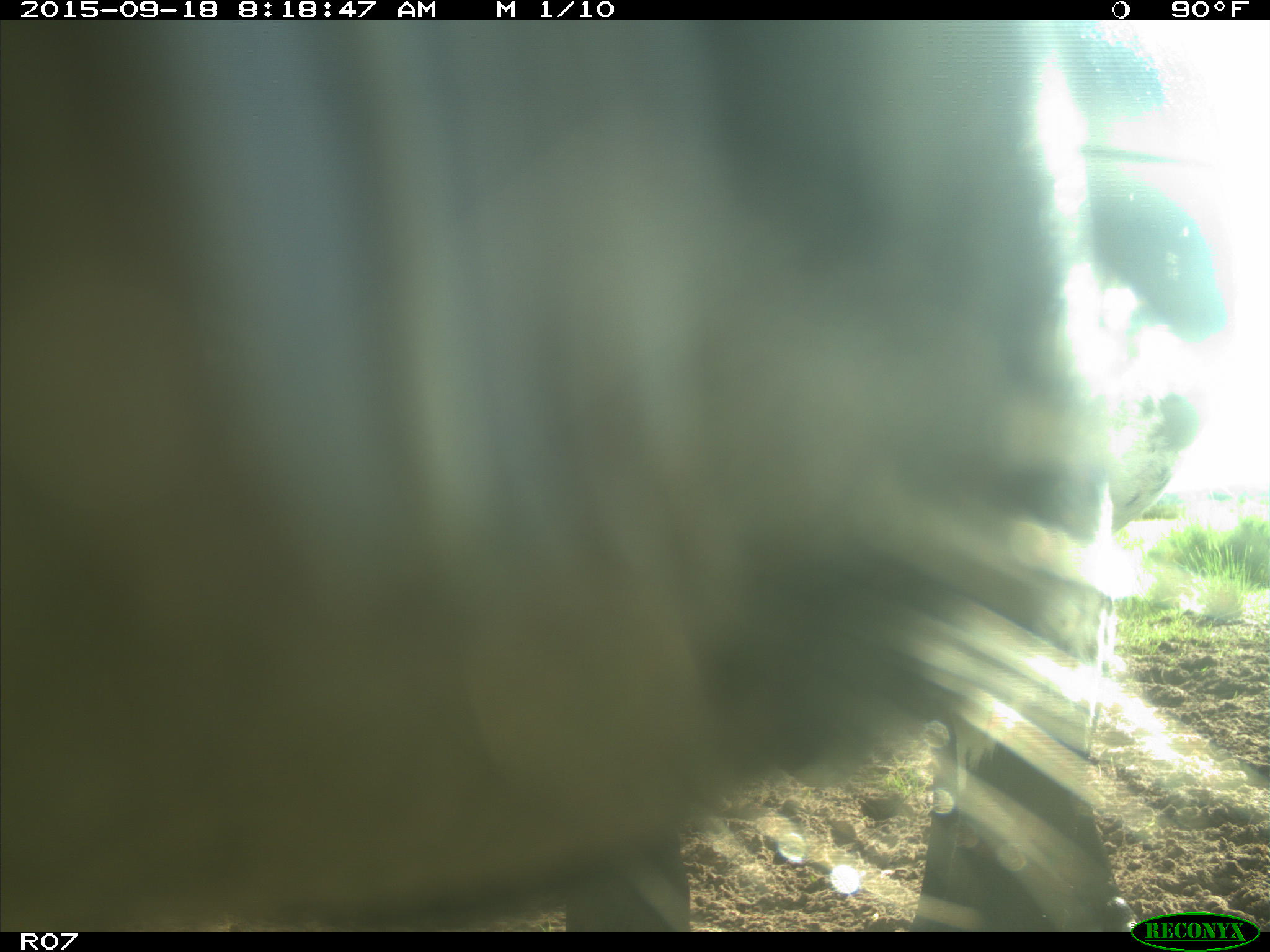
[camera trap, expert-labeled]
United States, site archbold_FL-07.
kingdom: Animalia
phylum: Chordata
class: Mammalia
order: Artiodactyla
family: Bovidae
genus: Bos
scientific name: Bos taurus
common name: domestic cow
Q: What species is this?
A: Bos taurus (domestic cow).